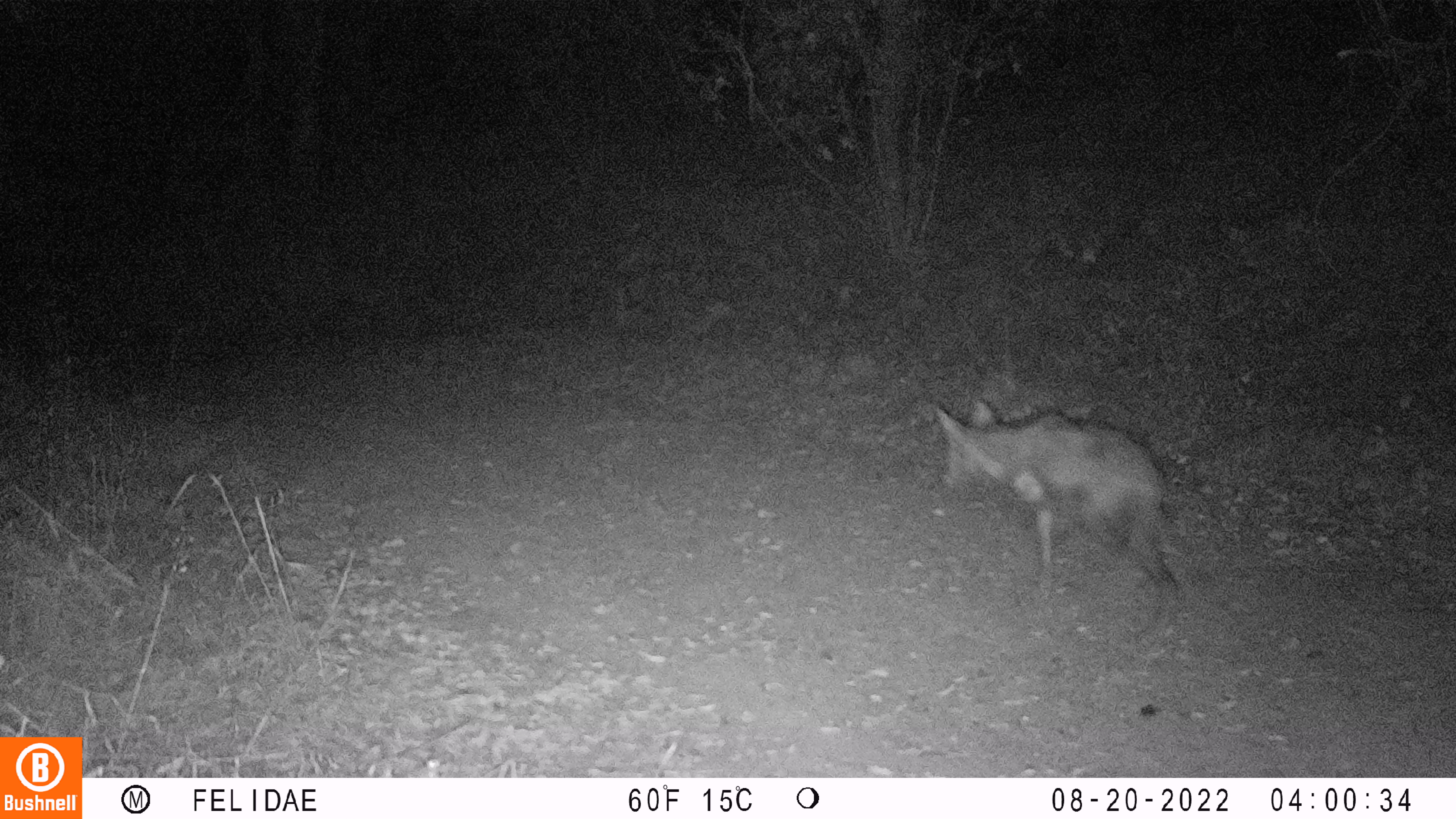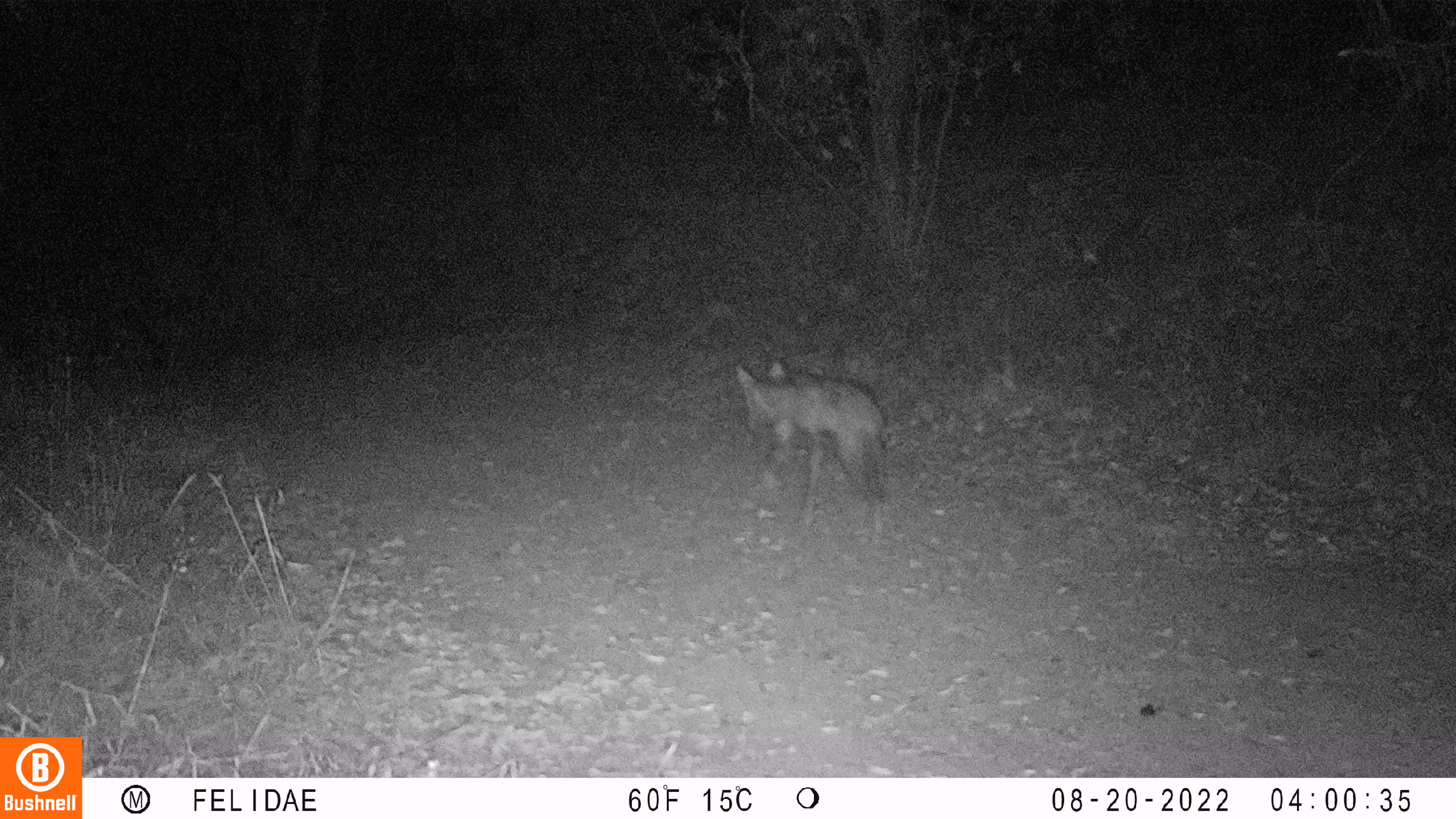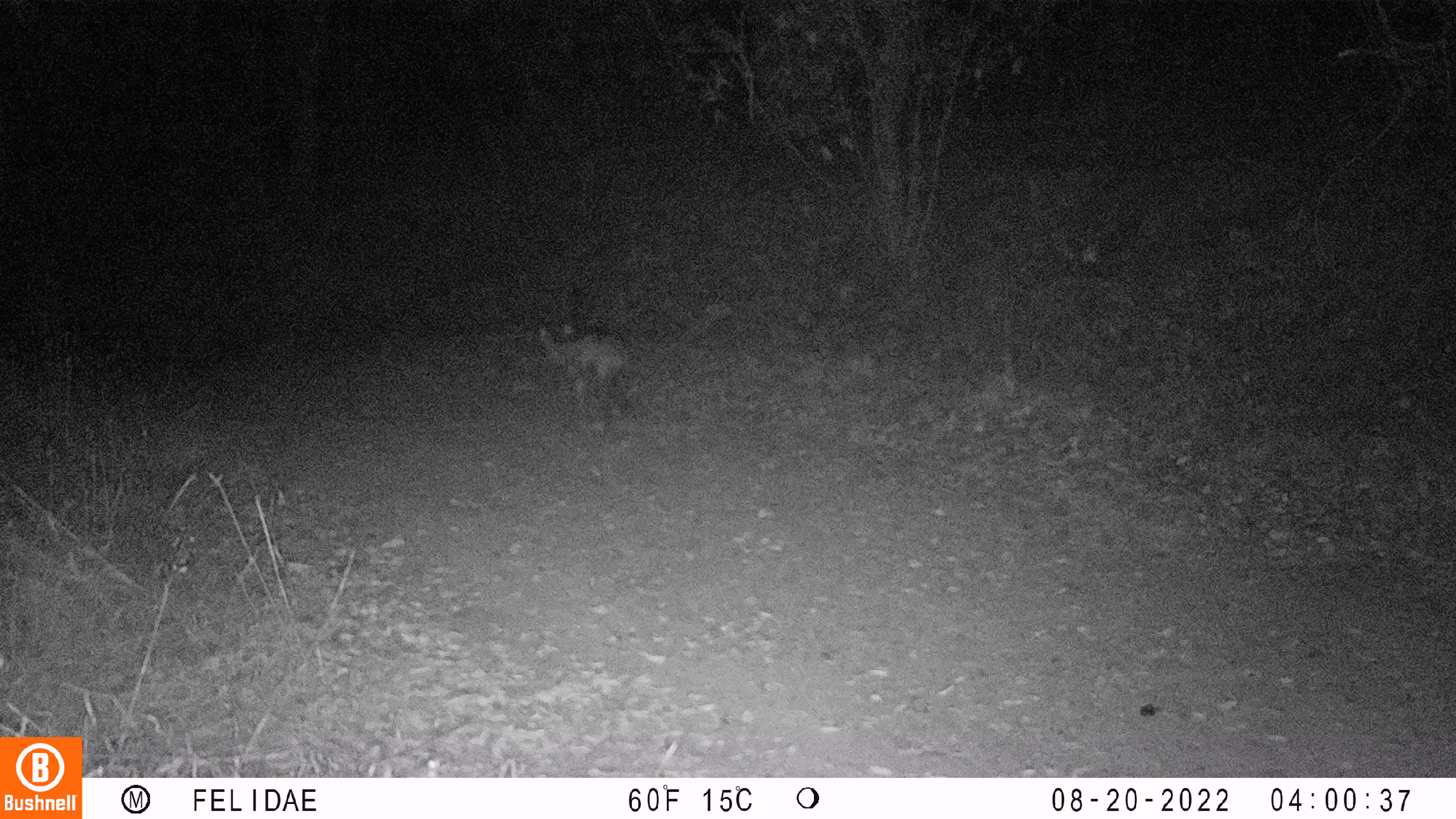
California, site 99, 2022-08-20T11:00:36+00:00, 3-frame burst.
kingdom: Animalia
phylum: Chordata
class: Mammalia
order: Carnivora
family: Canidae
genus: Canis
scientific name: Canis latrans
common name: coyote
Coyote (Canis latrans).